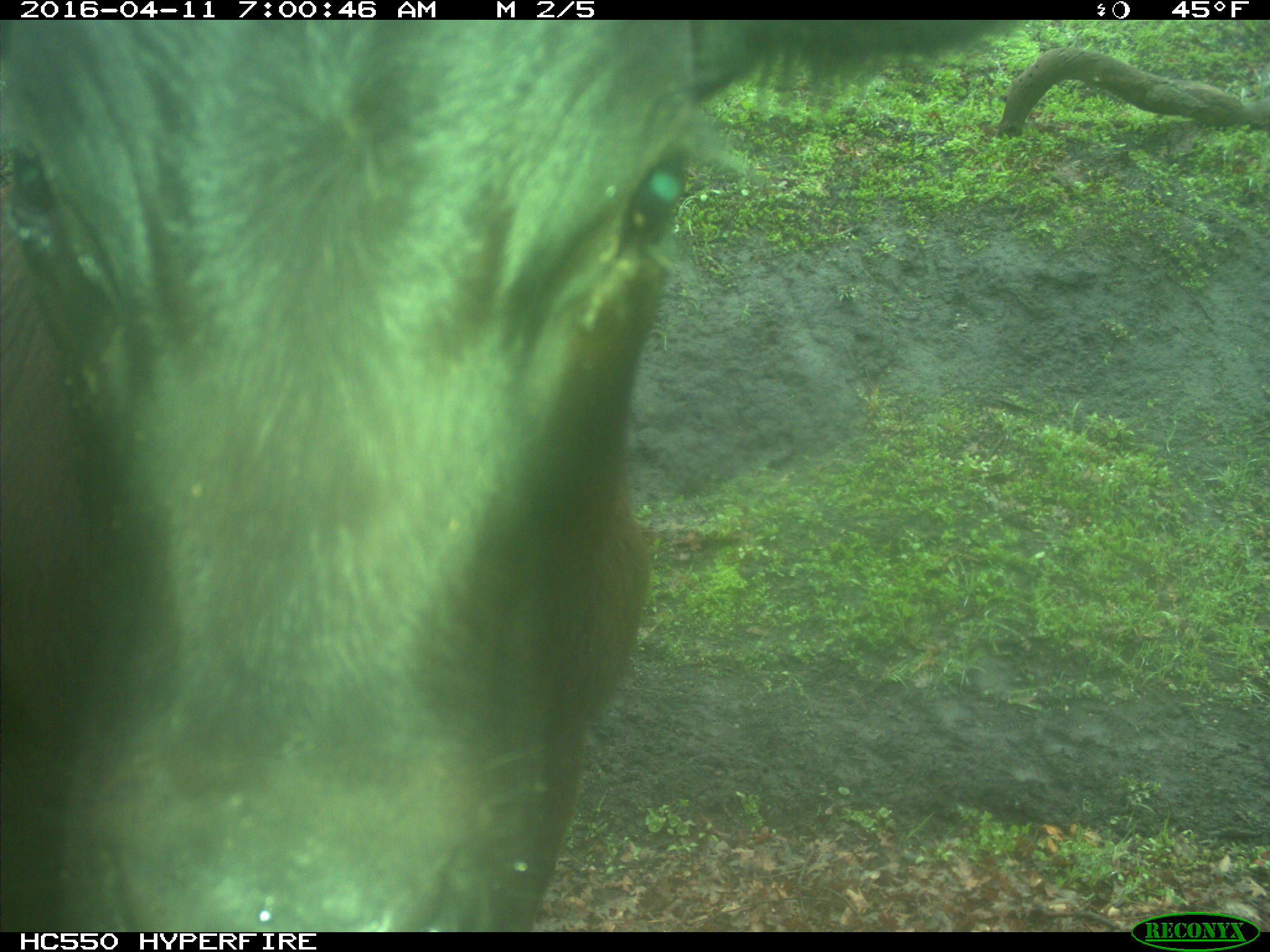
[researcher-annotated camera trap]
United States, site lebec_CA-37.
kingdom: Animalia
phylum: Chordata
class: Mammalia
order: Artiodactyla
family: Bovidae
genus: Bos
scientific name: Bos taurus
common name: domestic cow